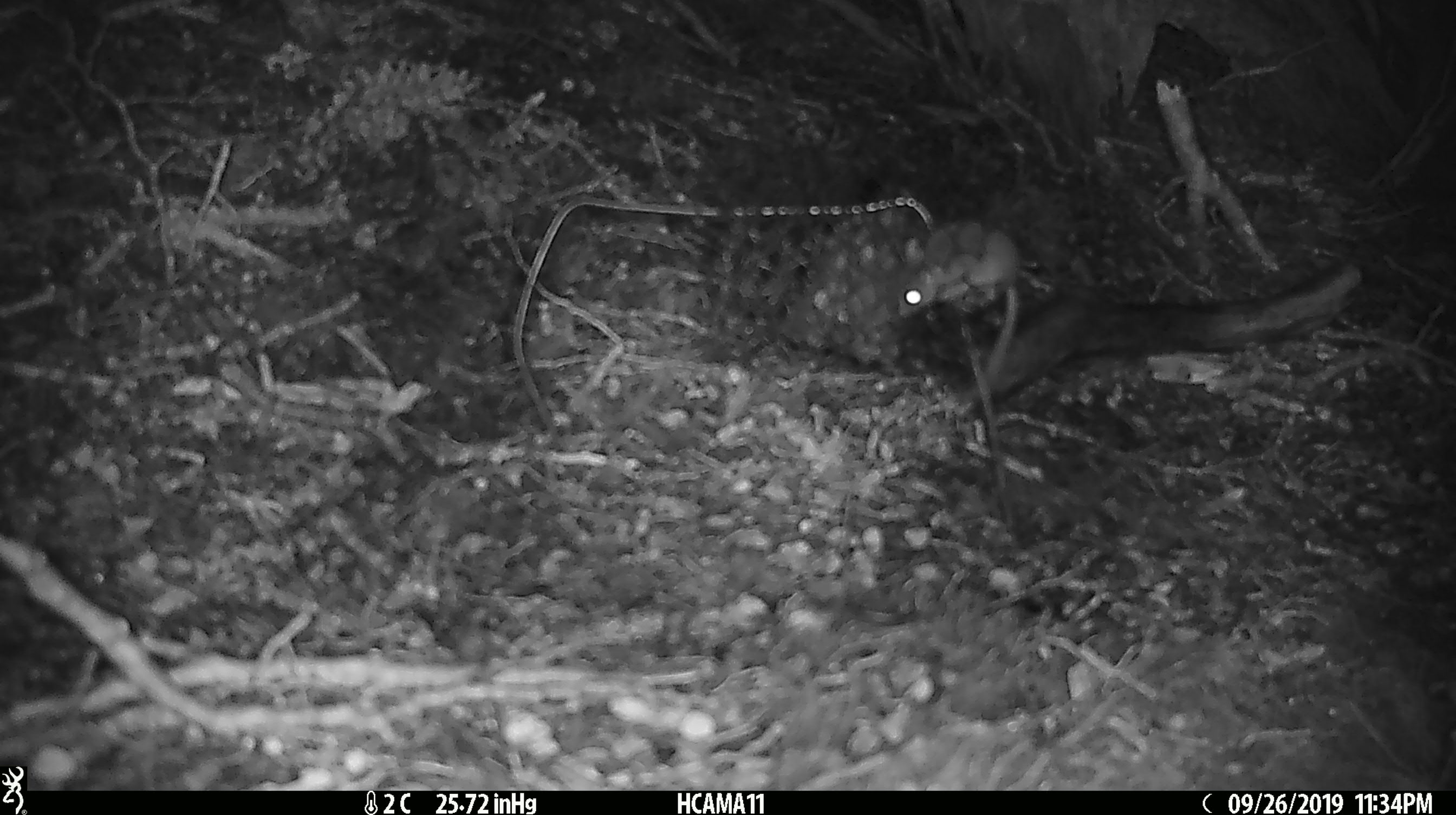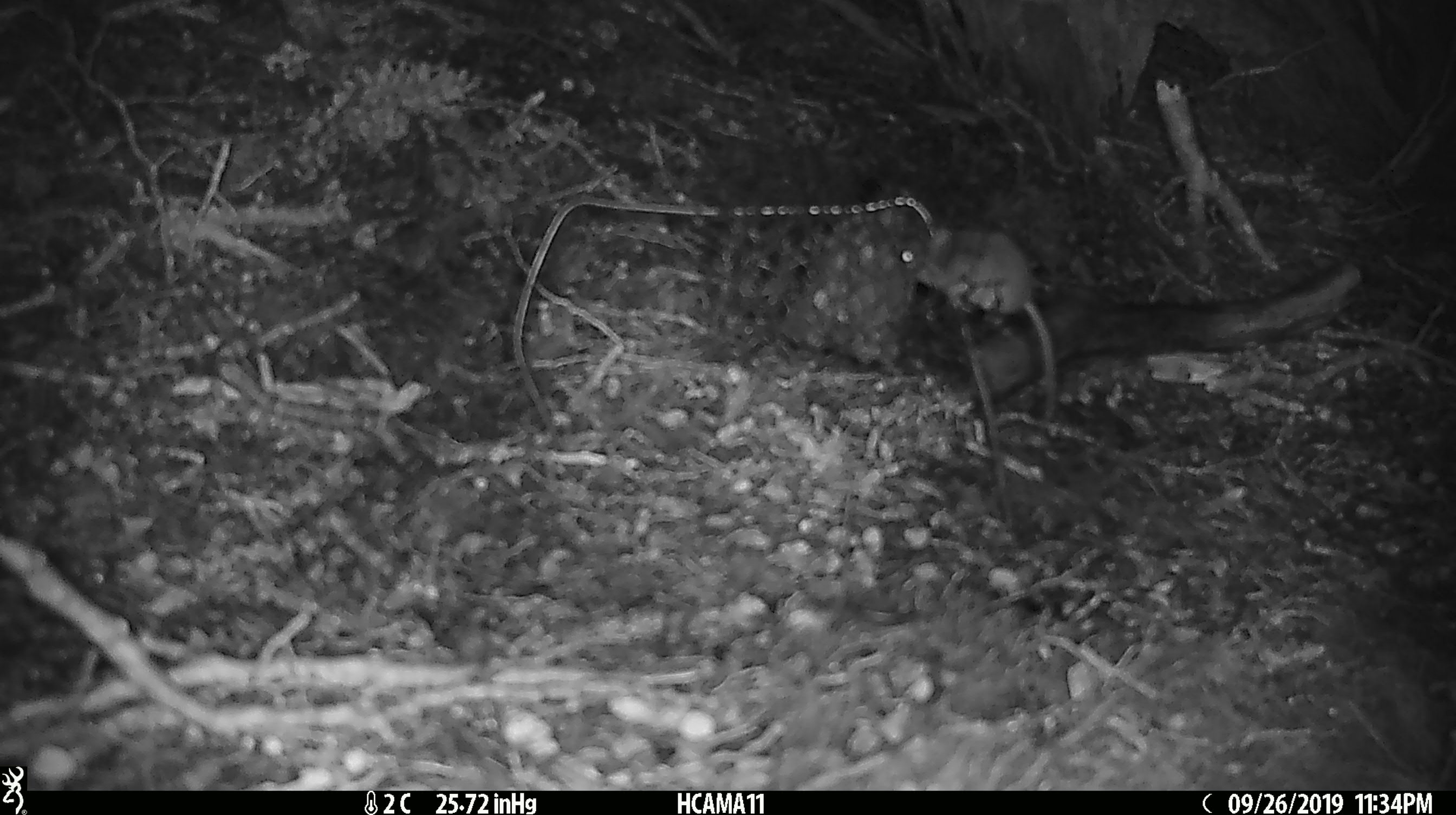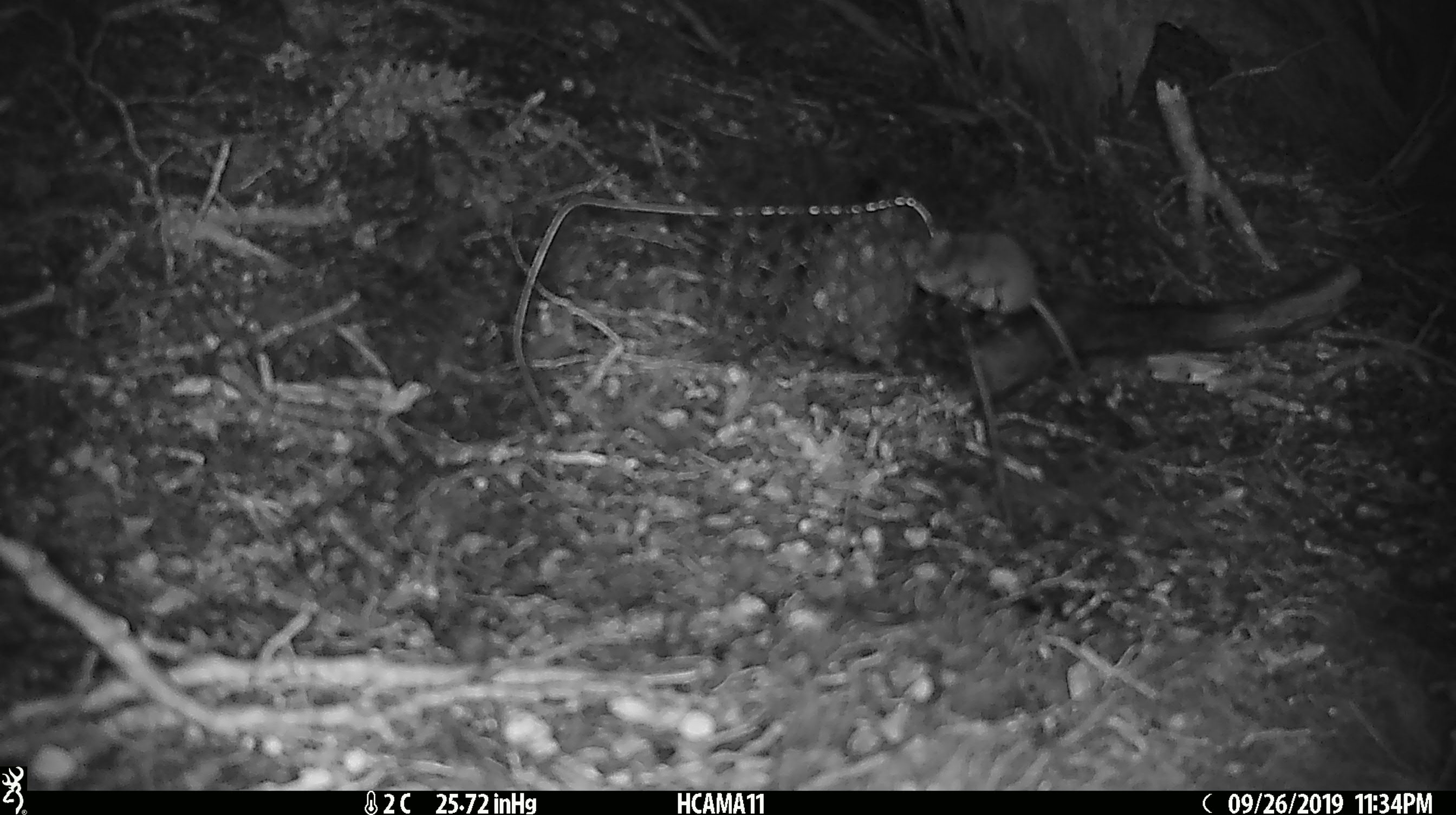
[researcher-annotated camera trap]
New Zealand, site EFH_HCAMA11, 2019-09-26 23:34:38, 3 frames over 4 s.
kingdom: Animalia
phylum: Chordata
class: Mammalia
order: Rodentia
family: Muridae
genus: Mus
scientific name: Mus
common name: mouse